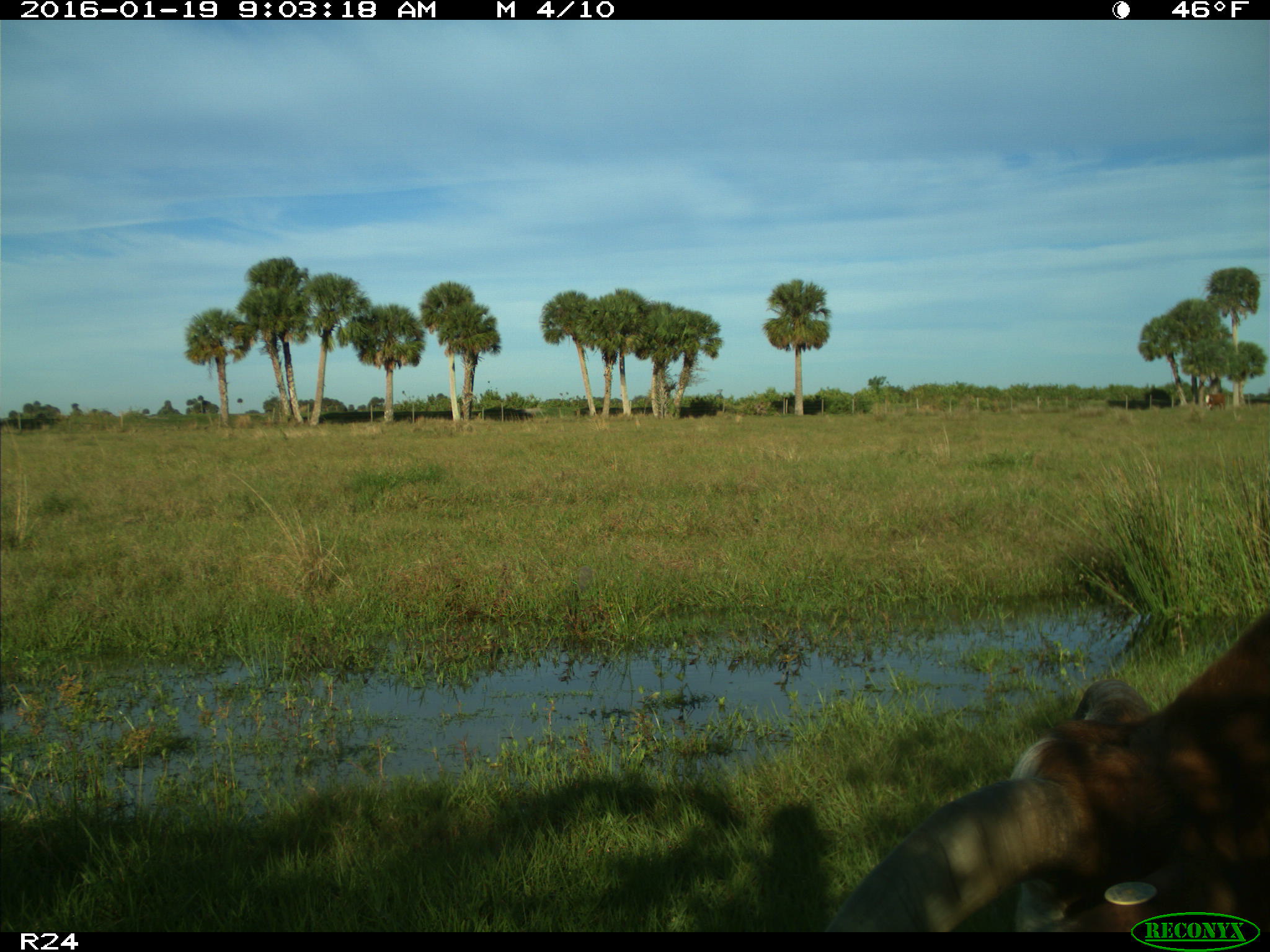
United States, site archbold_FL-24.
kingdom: Animalia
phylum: Chordata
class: Mammalia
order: Artiodactyla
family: Bovidae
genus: Bos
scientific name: Bos taurus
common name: domestic cow